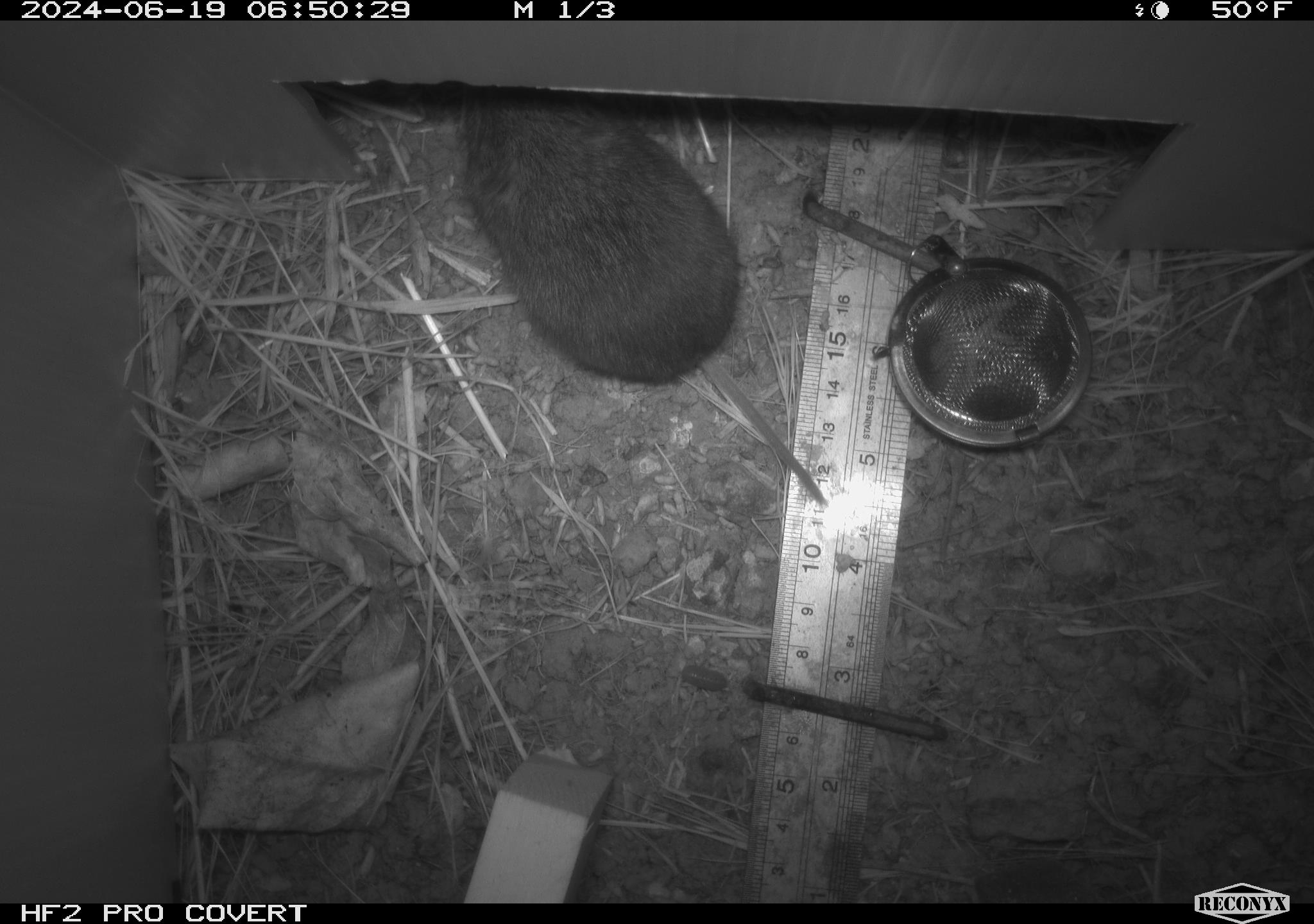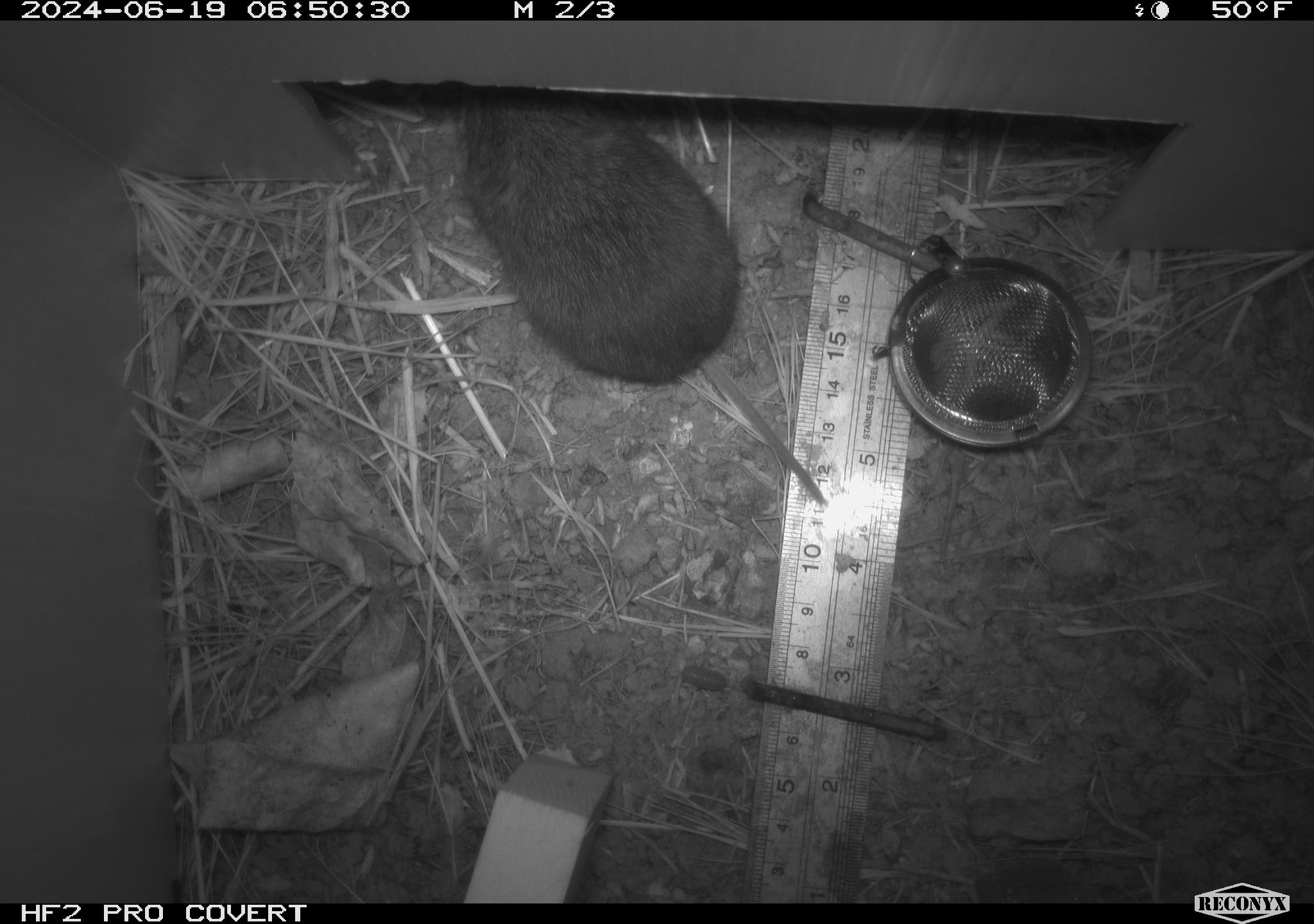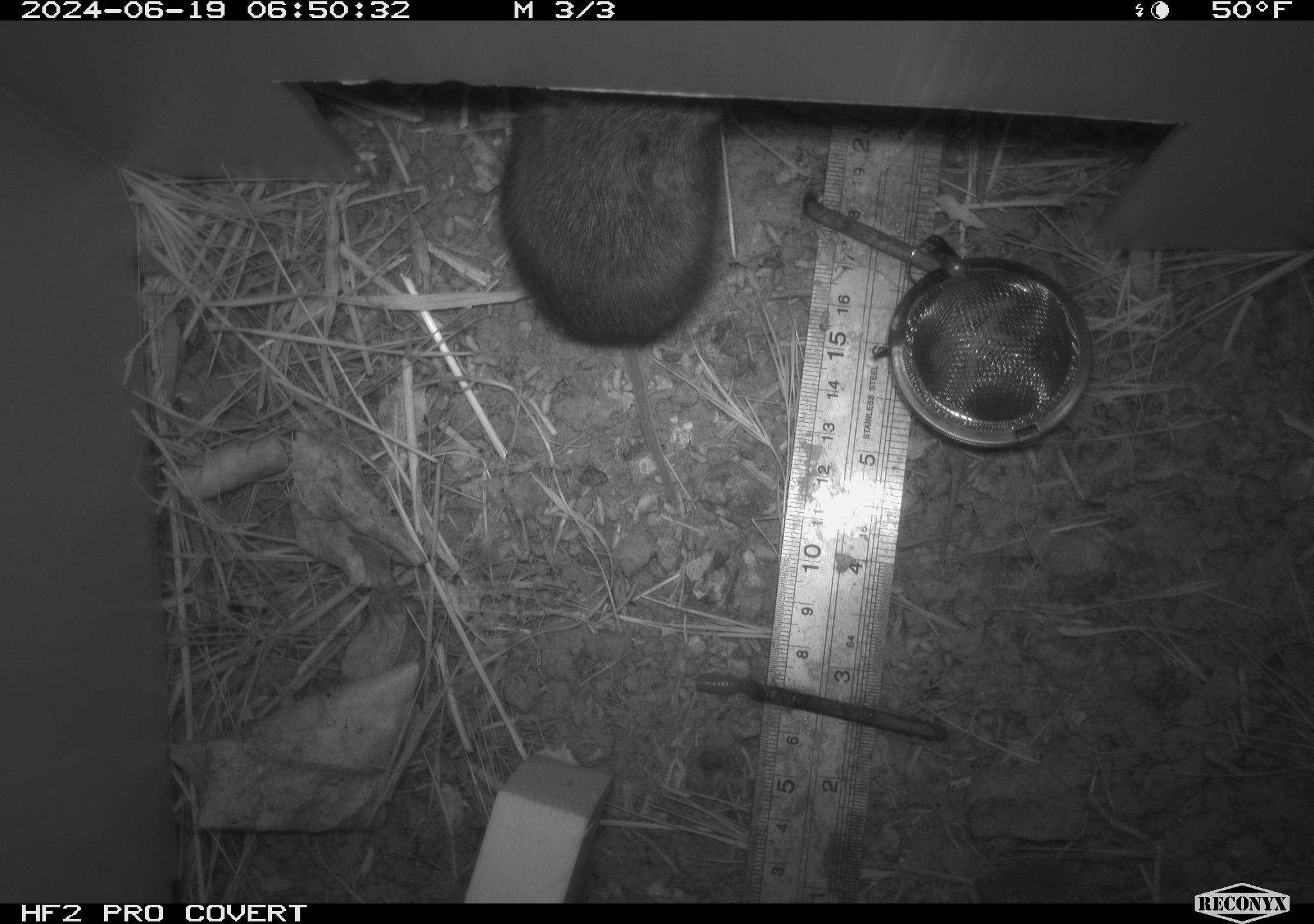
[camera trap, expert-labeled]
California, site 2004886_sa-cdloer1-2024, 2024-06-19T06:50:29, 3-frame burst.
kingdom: Animalia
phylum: Chordata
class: Mammalia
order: Rodentia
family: Cricetidae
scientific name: Arvicolinae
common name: voles, lemmings, and muskrats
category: arvicolinae subfamily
Arvicolinae subfamily (voles, lemmings, and muskrats) (Arvicolinae).